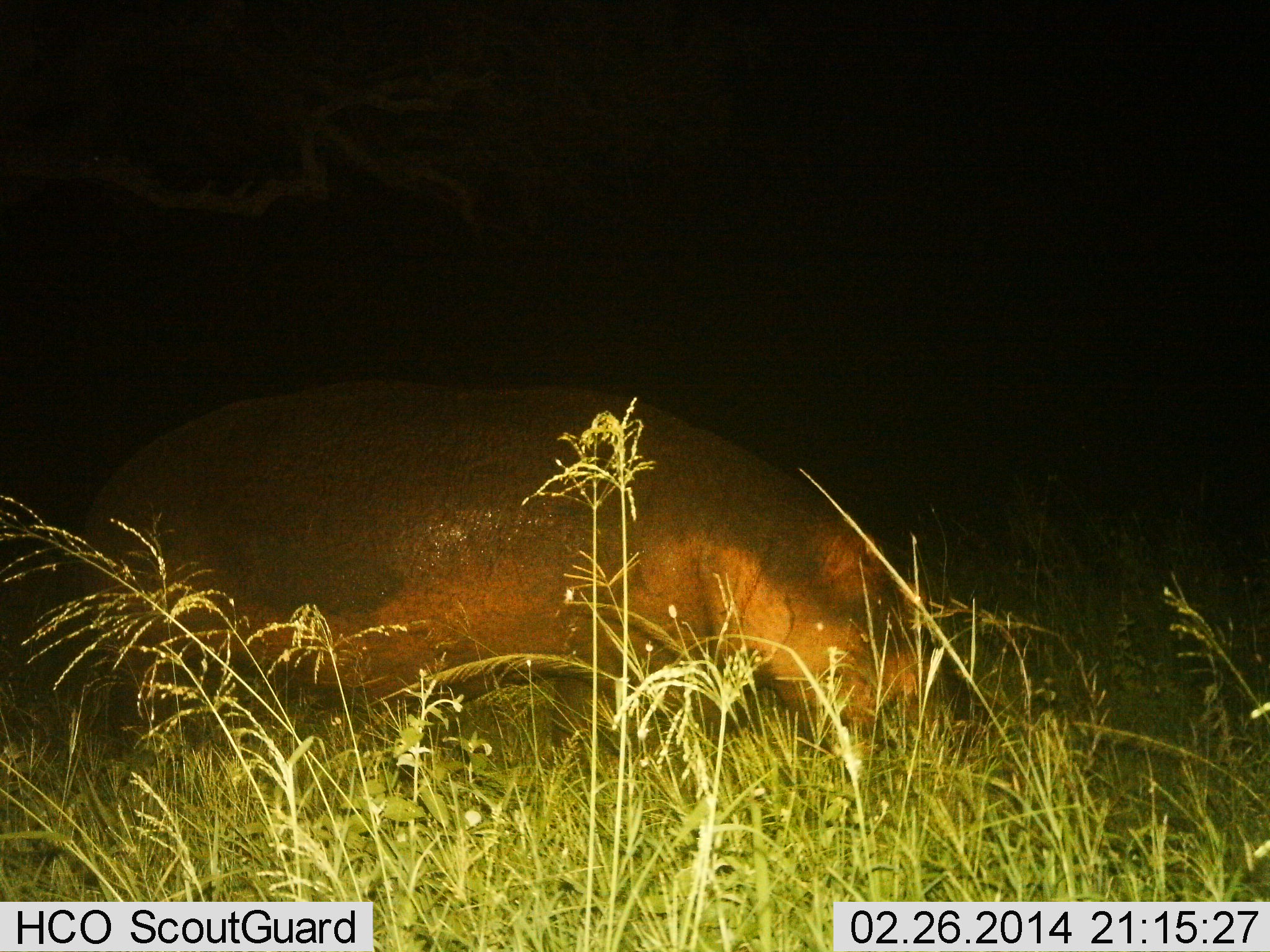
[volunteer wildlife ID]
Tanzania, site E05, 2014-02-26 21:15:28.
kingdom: Animalia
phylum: Chordata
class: Mammalia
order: Artiodactyla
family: Hippopotamidae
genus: Hippopotamus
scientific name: Hippopotamus amphibius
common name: hippopotamus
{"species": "hippopotamus (Hippopotamus amphibius)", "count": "1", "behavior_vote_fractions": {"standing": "20%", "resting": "0%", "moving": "0%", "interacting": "0%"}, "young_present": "0%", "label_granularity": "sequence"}